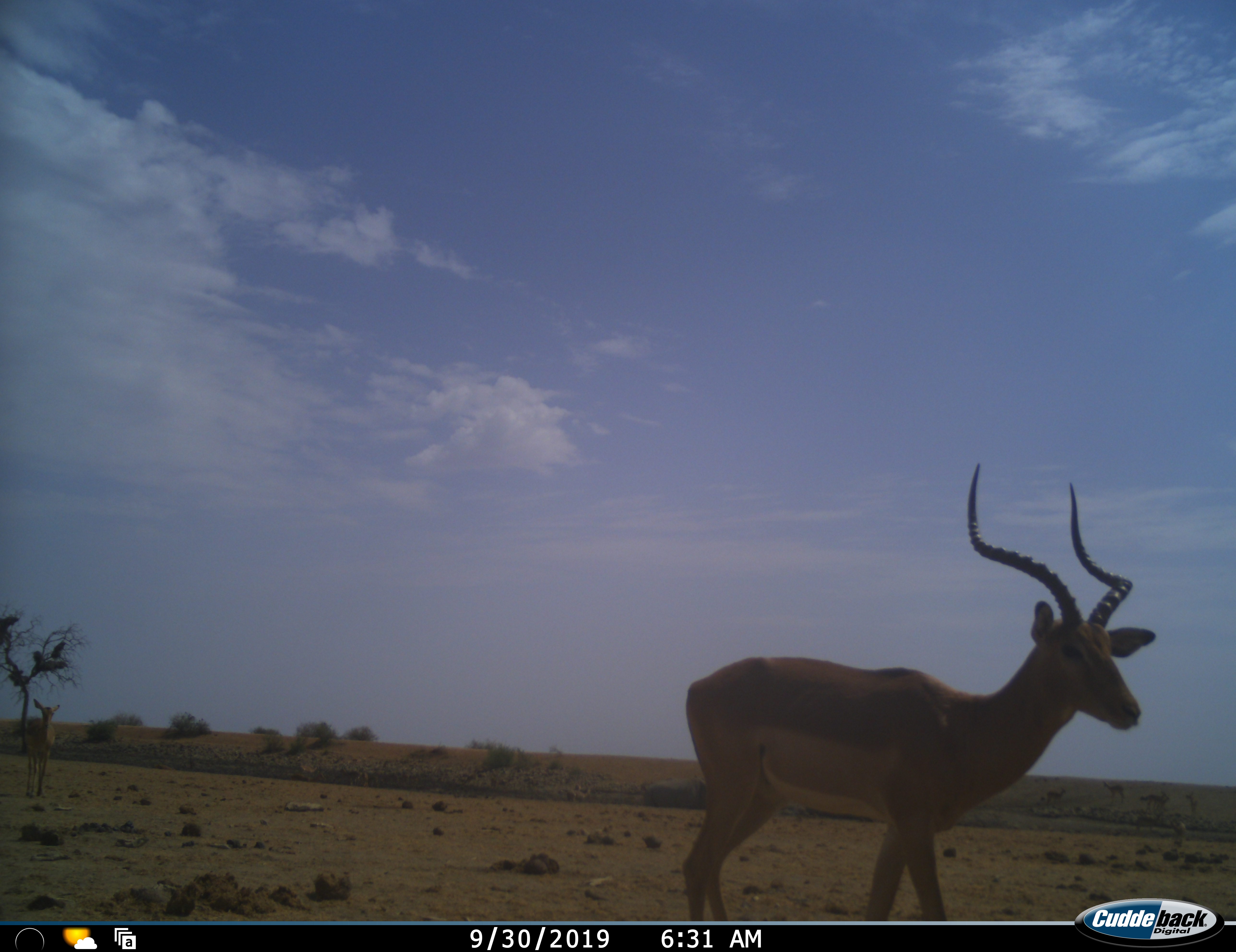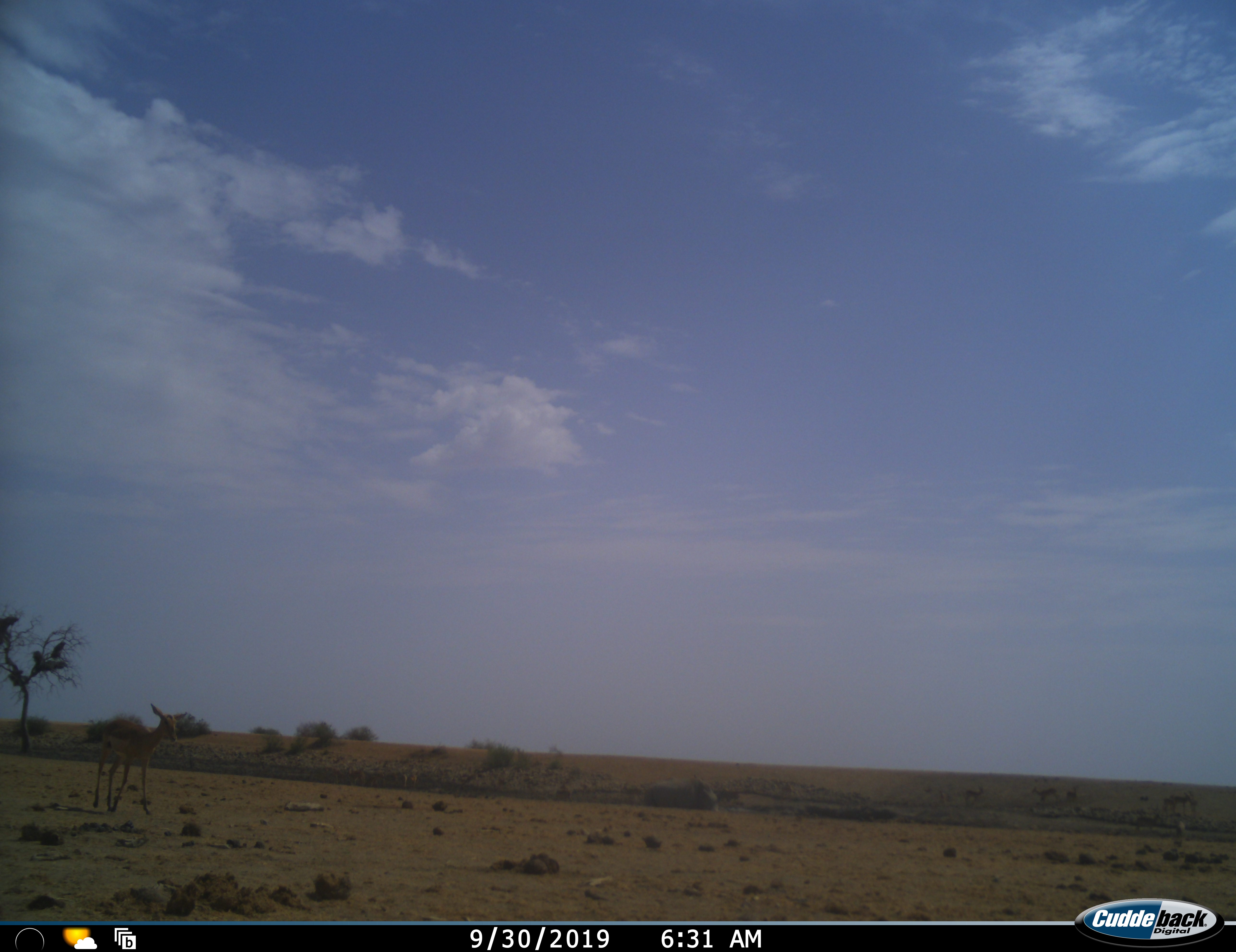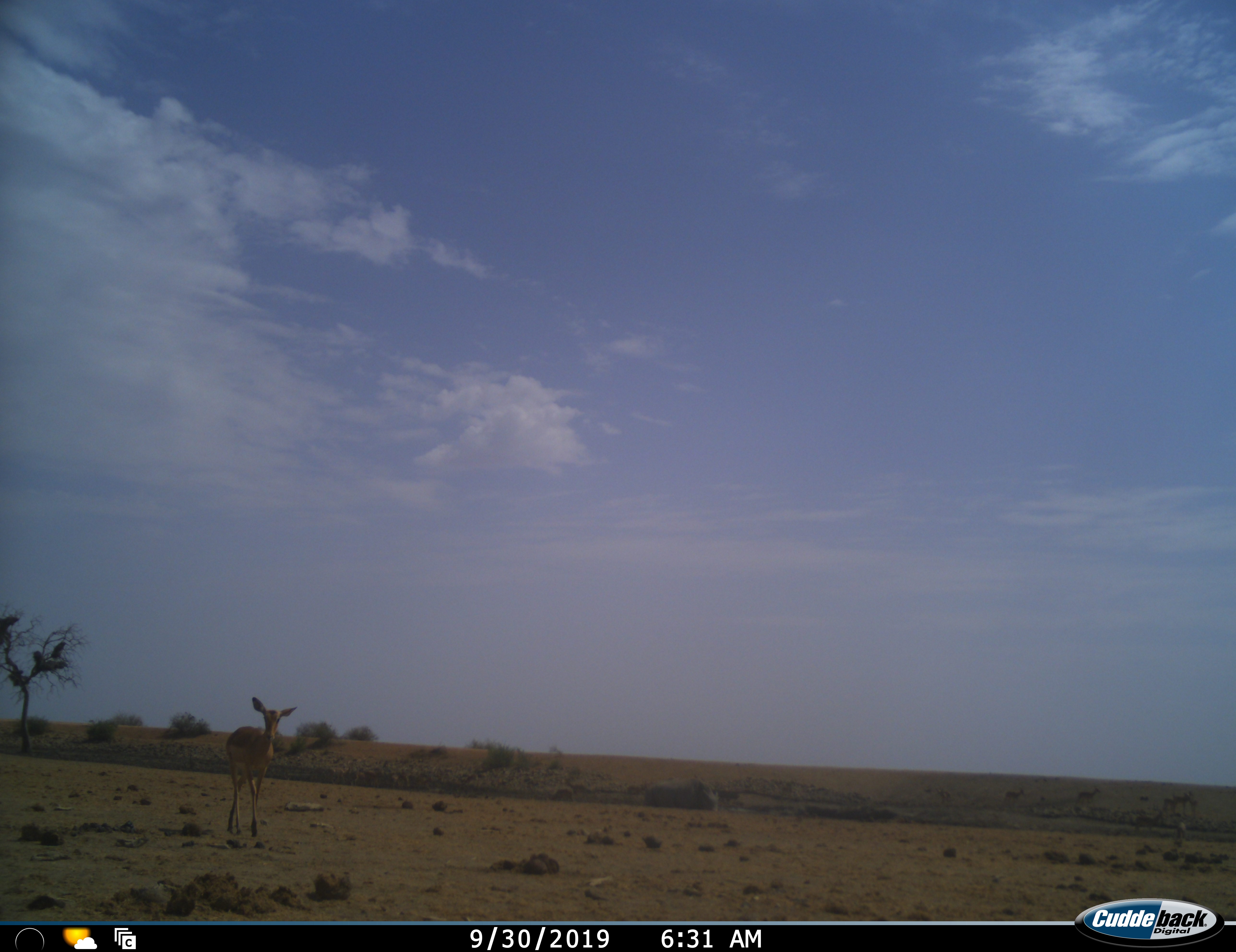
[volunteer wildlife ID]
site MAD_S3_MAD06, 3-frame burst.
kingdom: Animalia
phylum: Chordata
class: Mammalia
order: Artiodactyla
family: Bovidae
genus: Aepyceros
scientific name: Aepyceros melampus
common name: impala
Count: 2.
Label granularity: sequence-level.